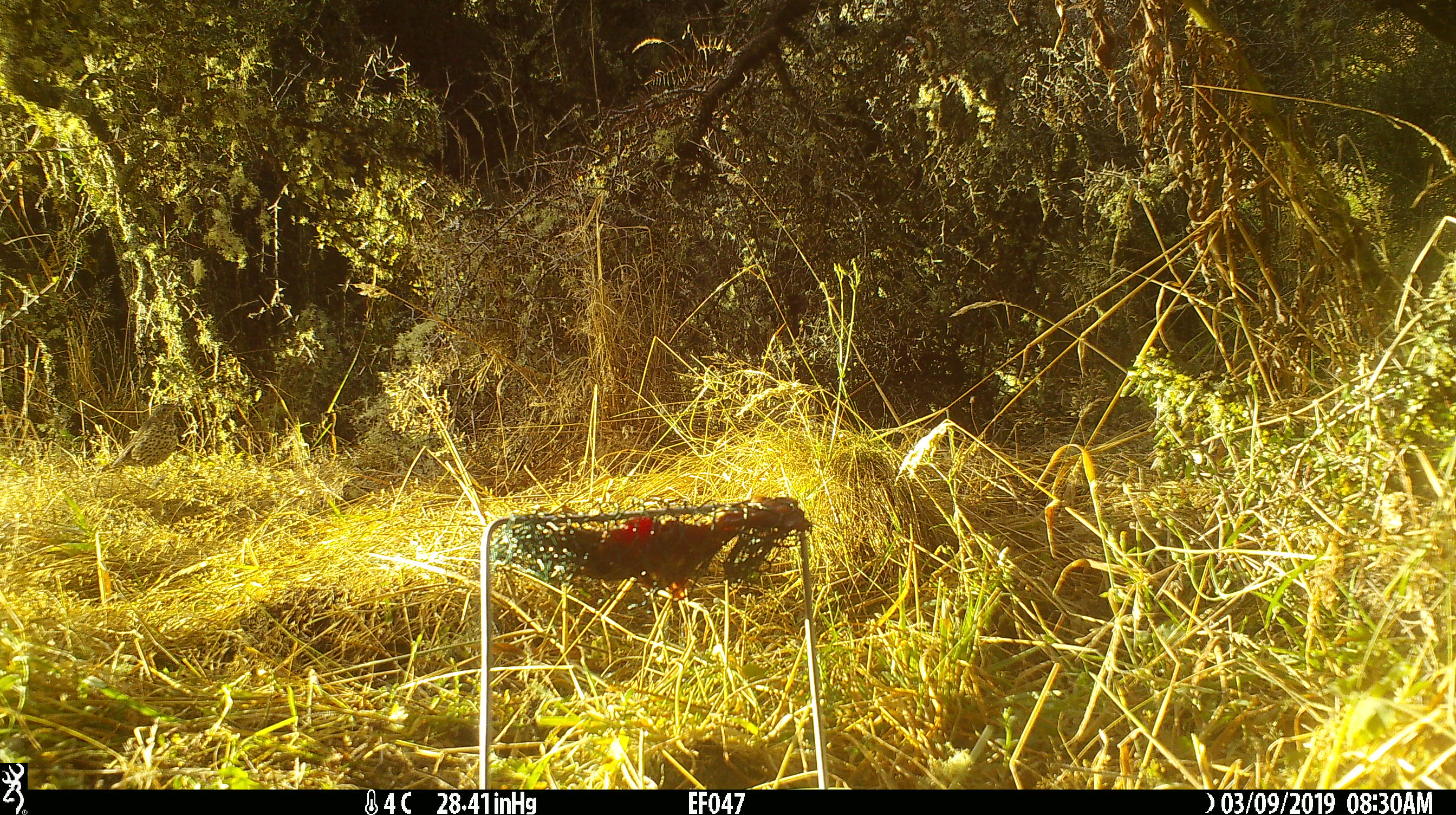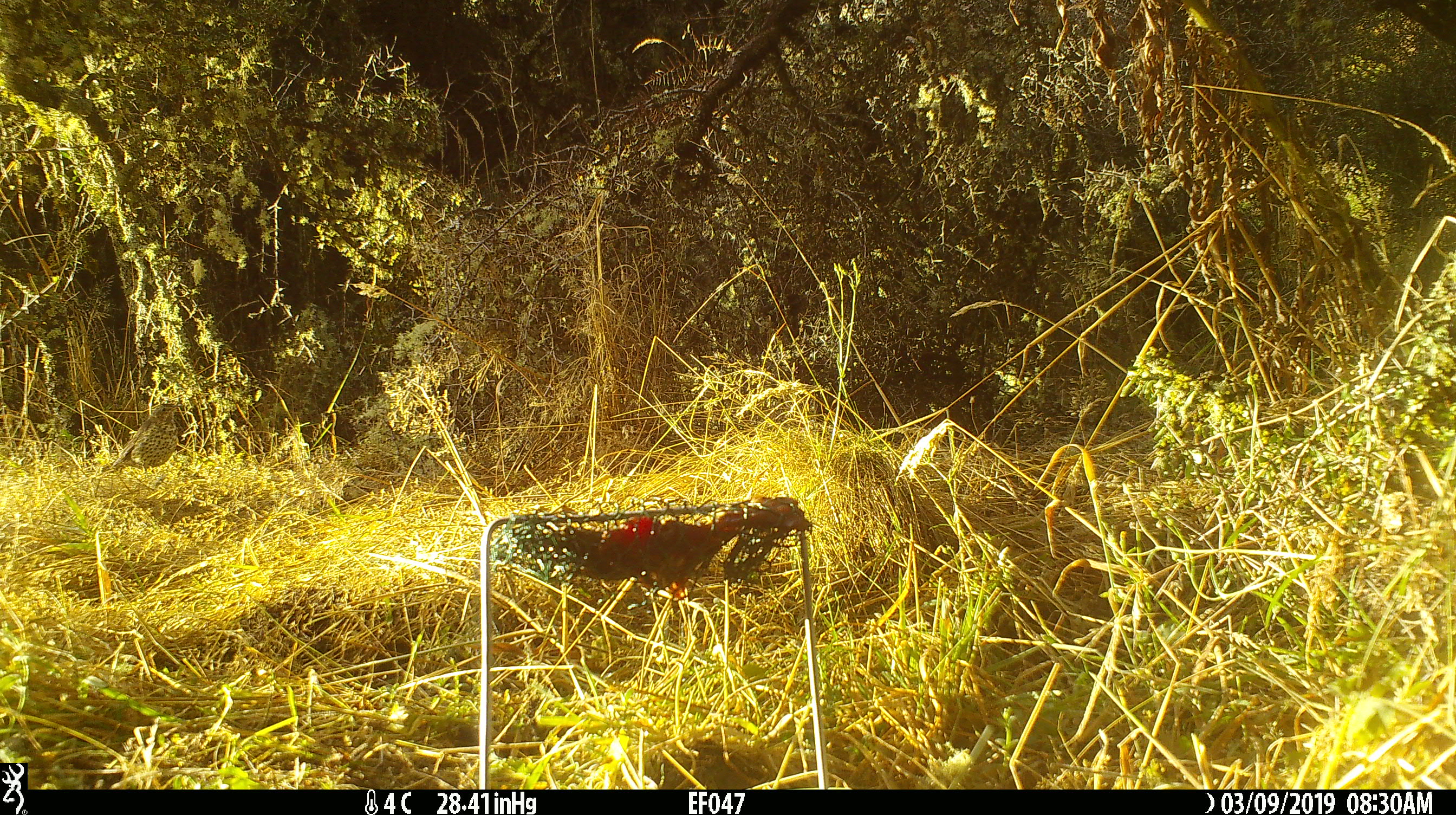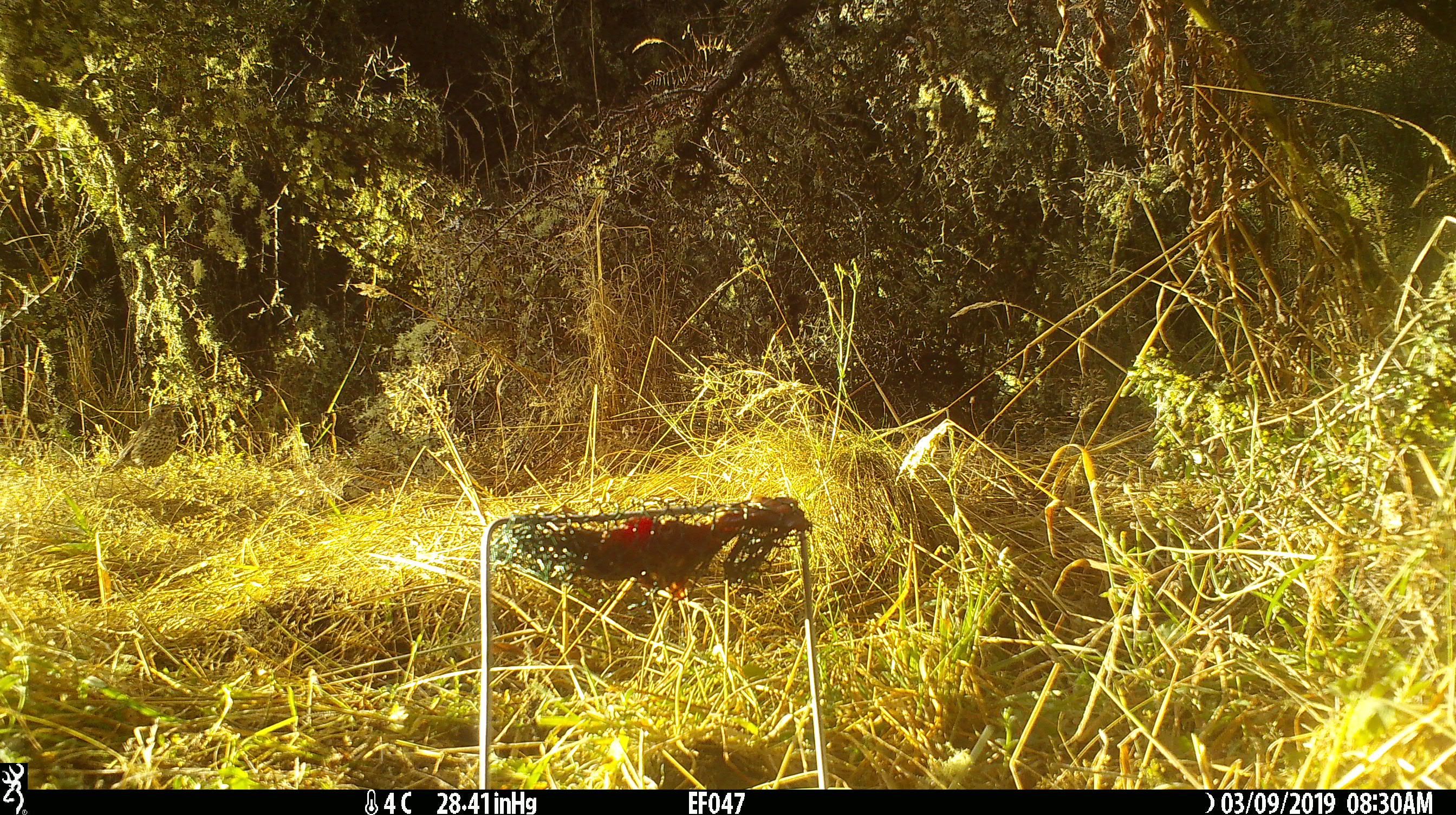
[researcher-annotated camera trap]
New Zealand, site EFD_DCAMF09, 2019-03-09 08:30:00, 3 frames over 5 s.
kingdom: Animalia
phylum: Chordata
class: Aves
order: Passeriformes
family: Turdidae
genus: Turdus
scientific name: Turdus philomelos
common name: song thrush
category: thrush